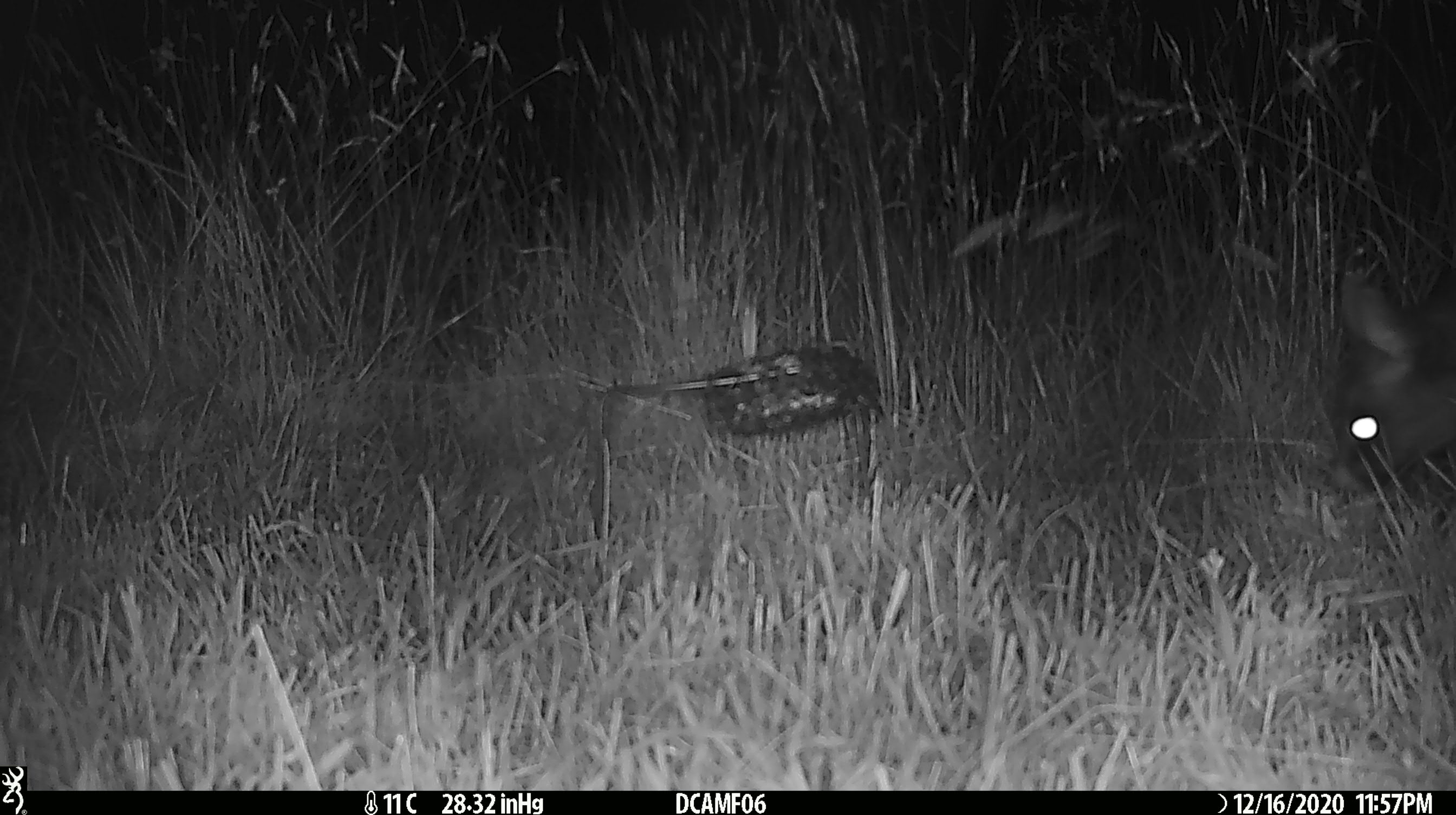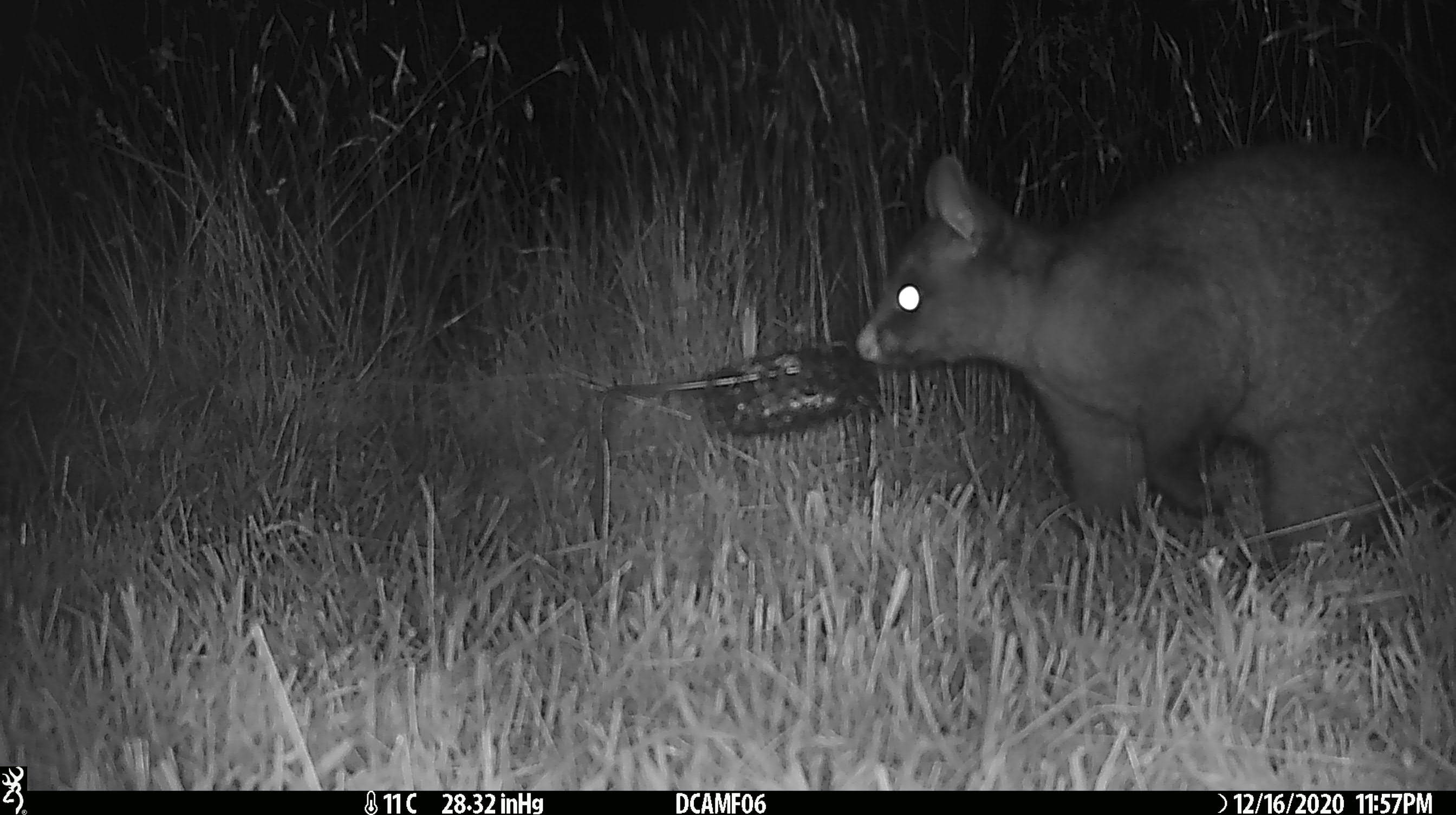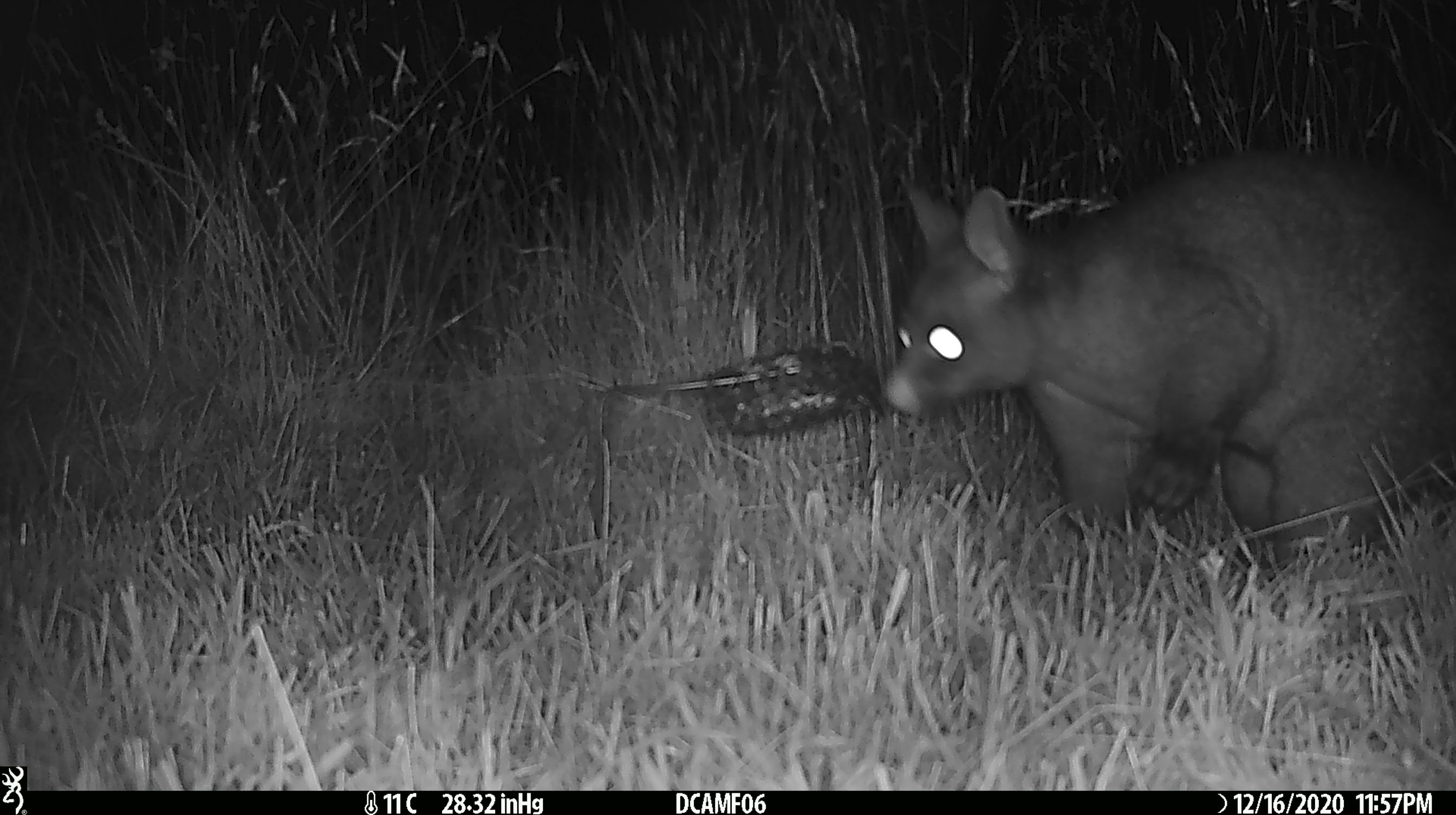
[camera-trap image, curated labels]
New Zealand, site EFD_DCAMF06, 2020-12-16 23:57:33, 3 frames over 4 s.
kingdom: Animalia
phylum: Chordata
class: Mammalia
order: Diprotodontia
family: Phalangeridae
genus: Trichosurus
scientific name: Trichosurus vulpecula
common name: common brushtail possum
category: possum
Possum (common brushtail possum) (Trichosurus vulpecula).